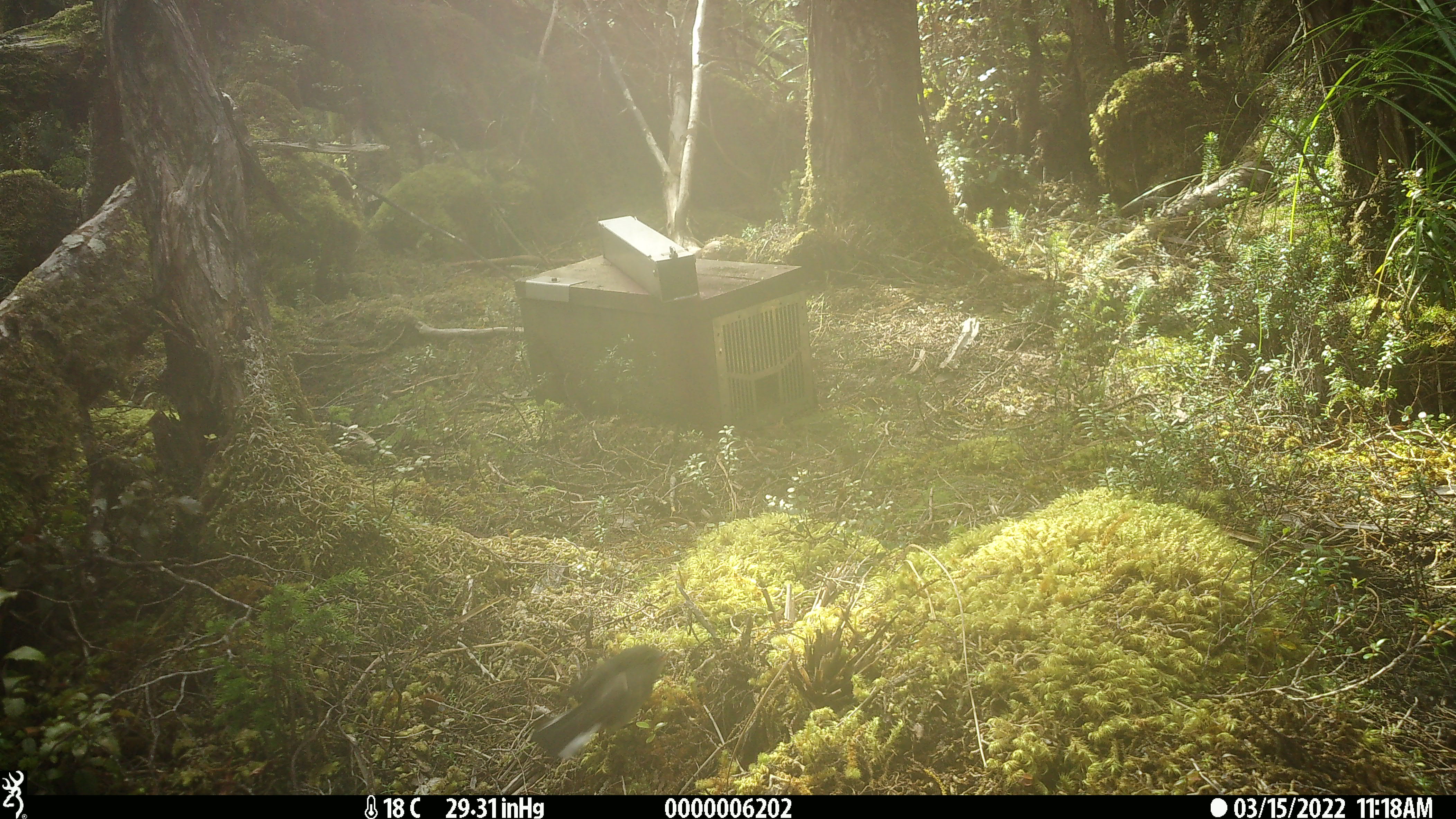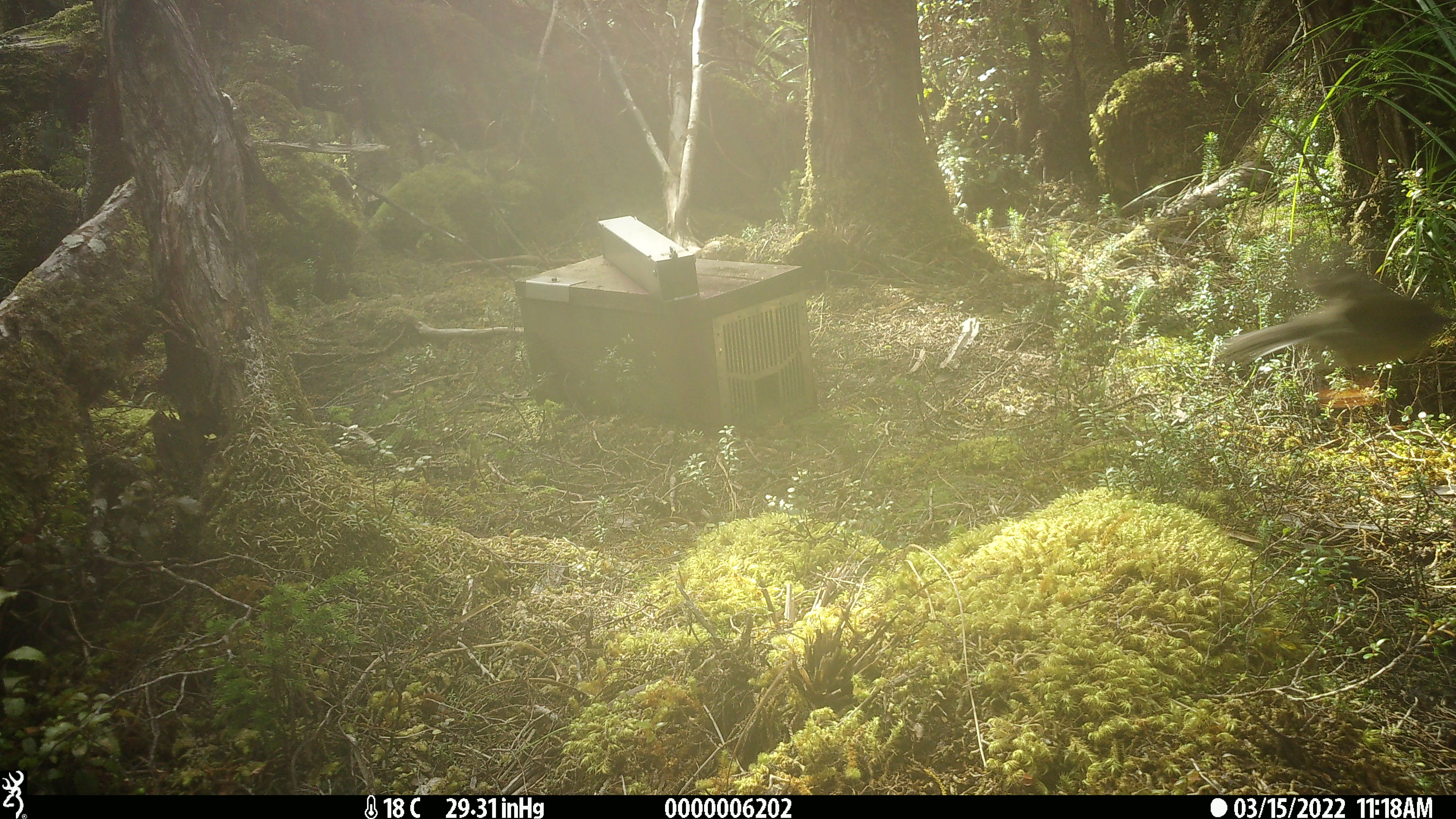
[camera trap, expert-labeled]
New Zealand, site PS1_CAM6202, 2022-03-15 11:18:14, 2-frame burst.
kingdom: Animalia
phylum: Chordata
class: Aves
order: Passeriformes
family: Petroicidae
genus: Petroica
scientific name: Petroica macrocephala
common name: tomtit